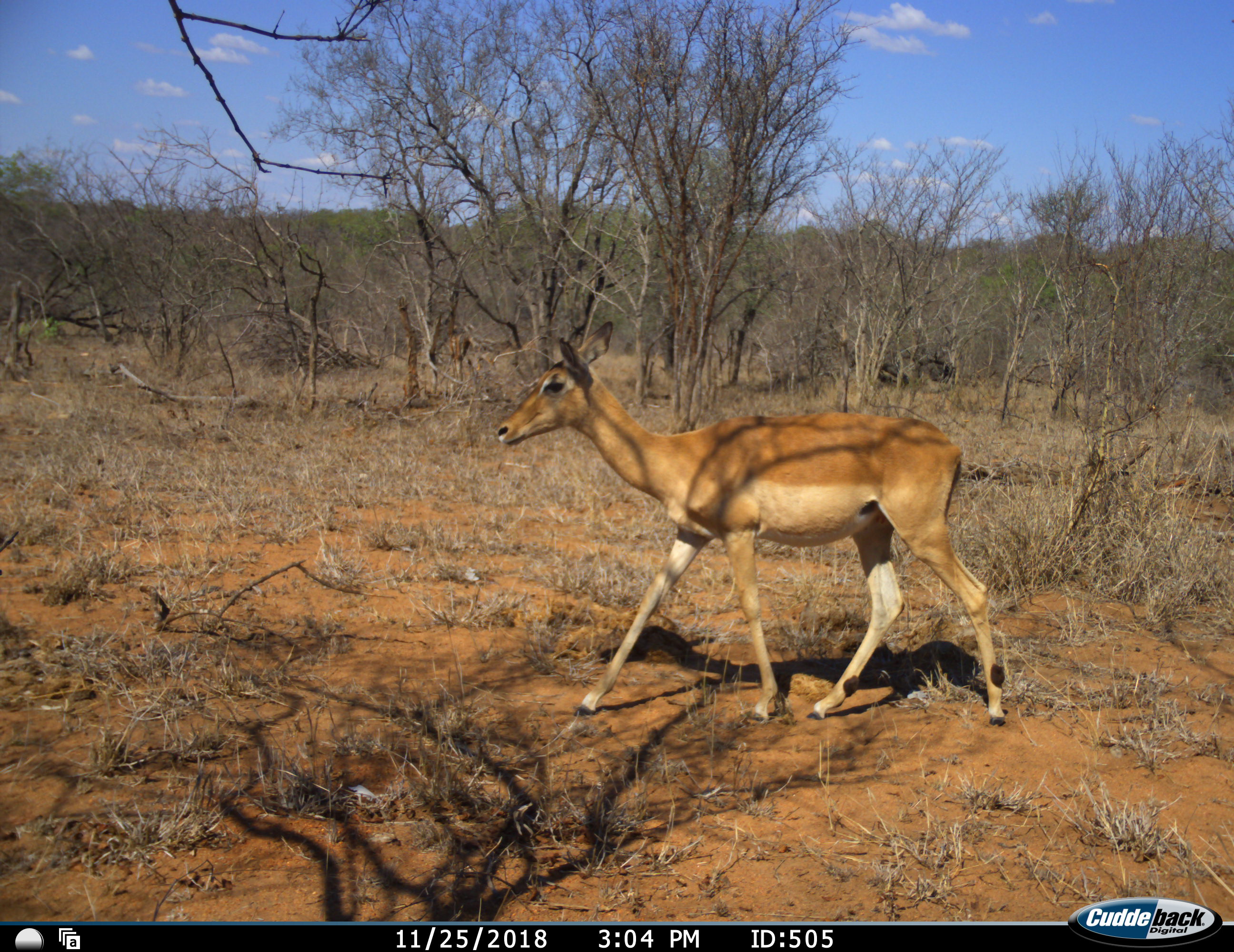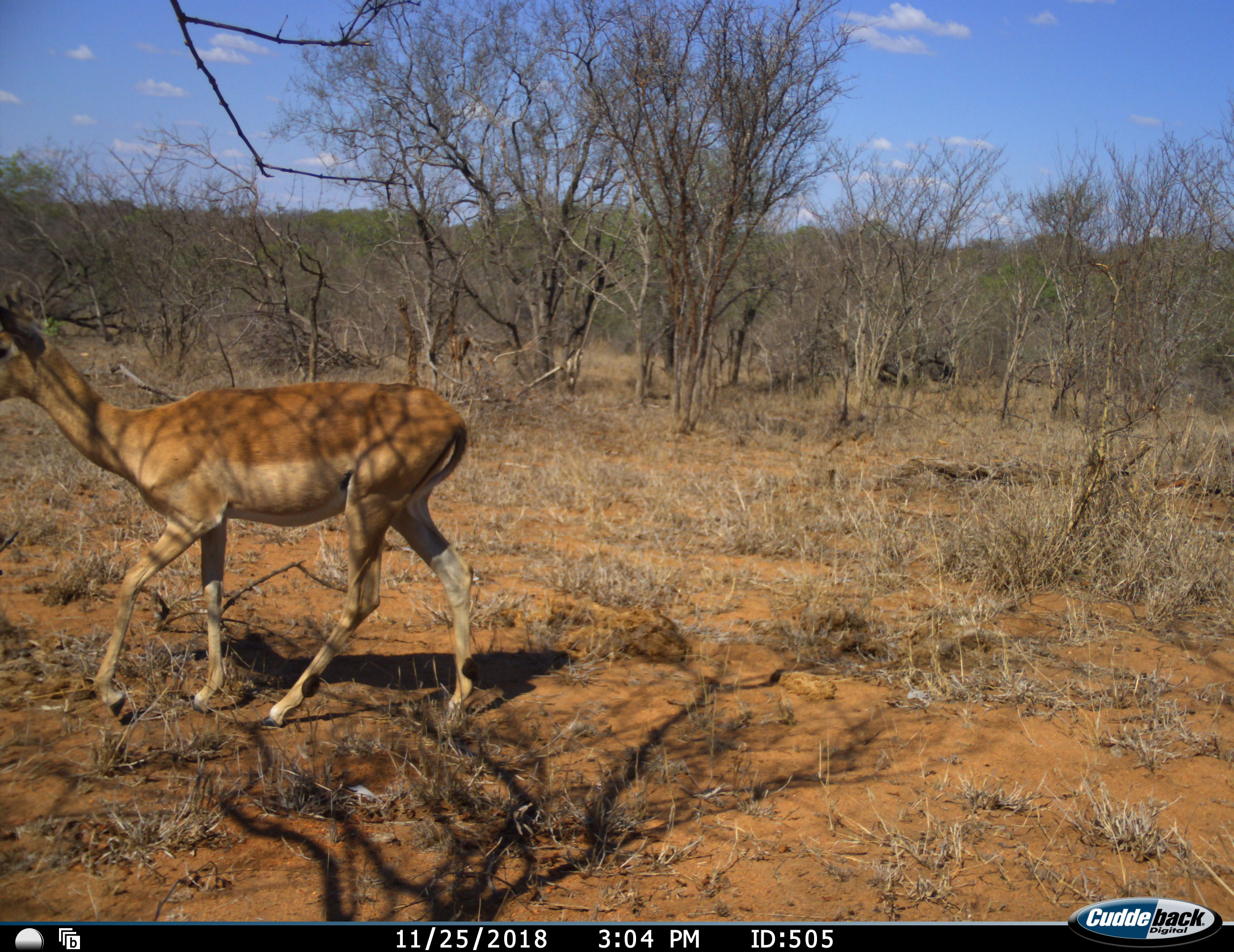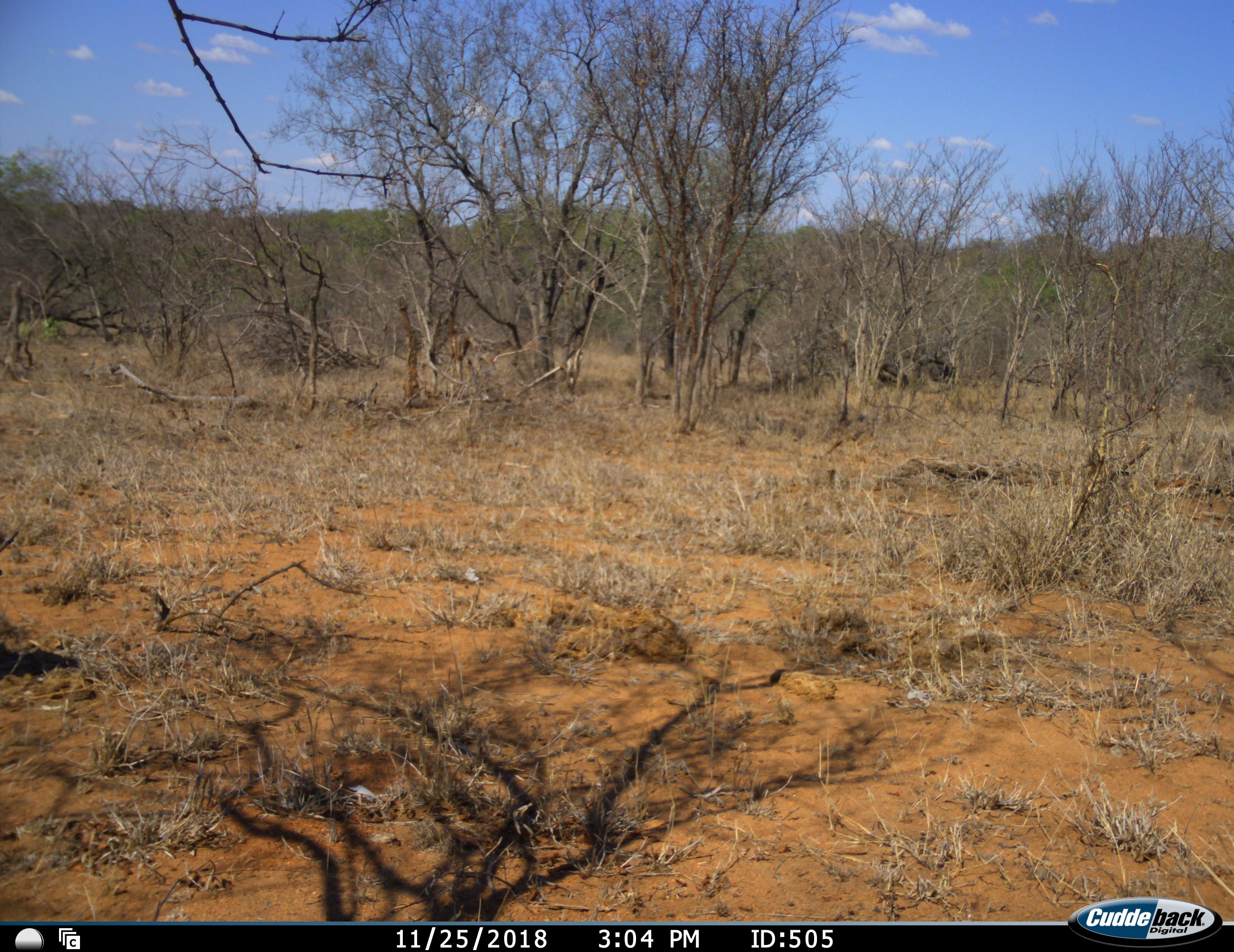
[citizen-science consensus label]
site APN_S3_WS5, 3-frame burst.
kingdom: Animalia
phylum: Chordata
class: Mammalia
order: Artiodactyla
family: Bovidae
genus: Aepyceros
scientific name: Aepyceros melampus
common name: impala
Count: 1.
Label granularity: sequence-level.